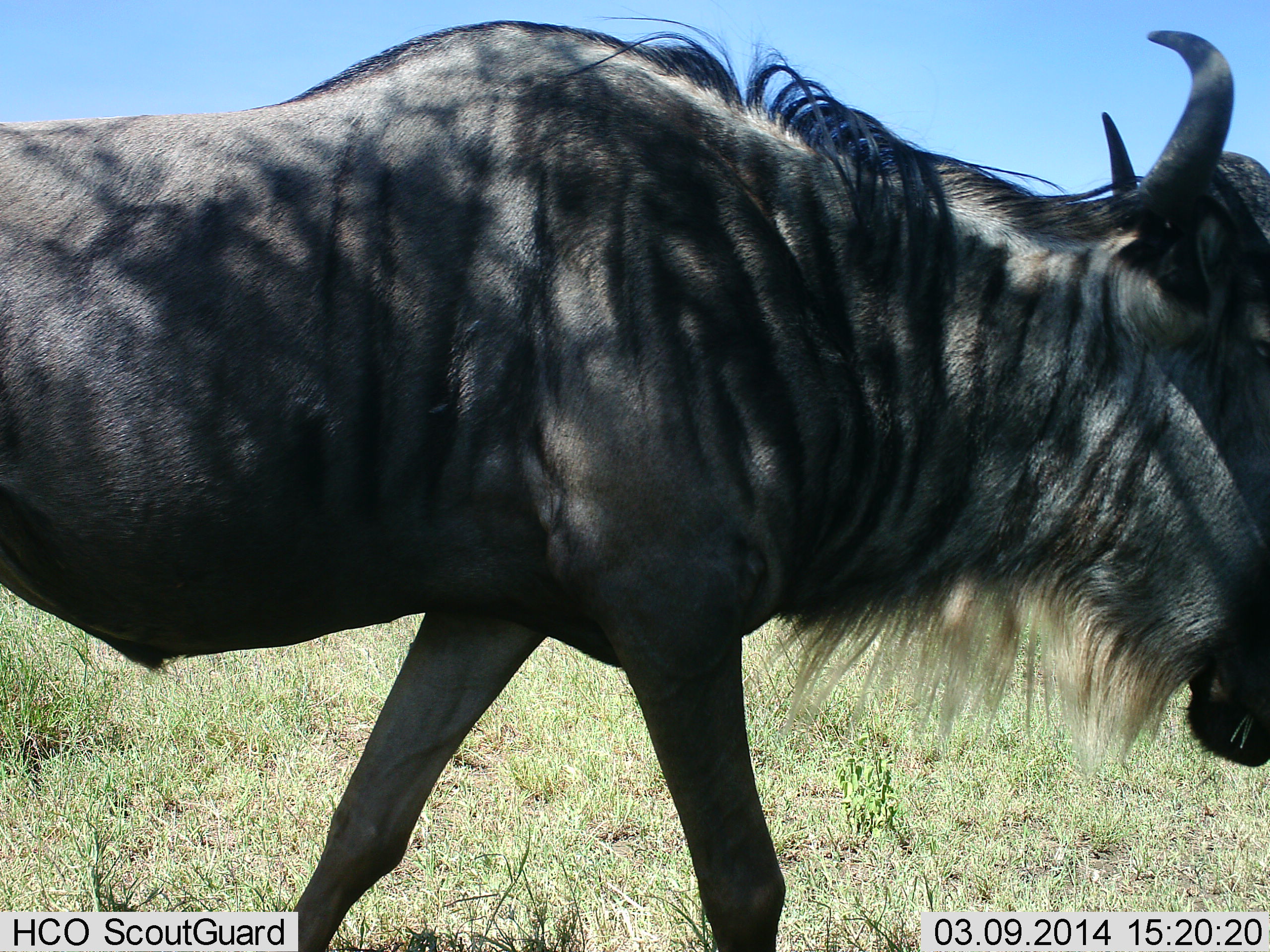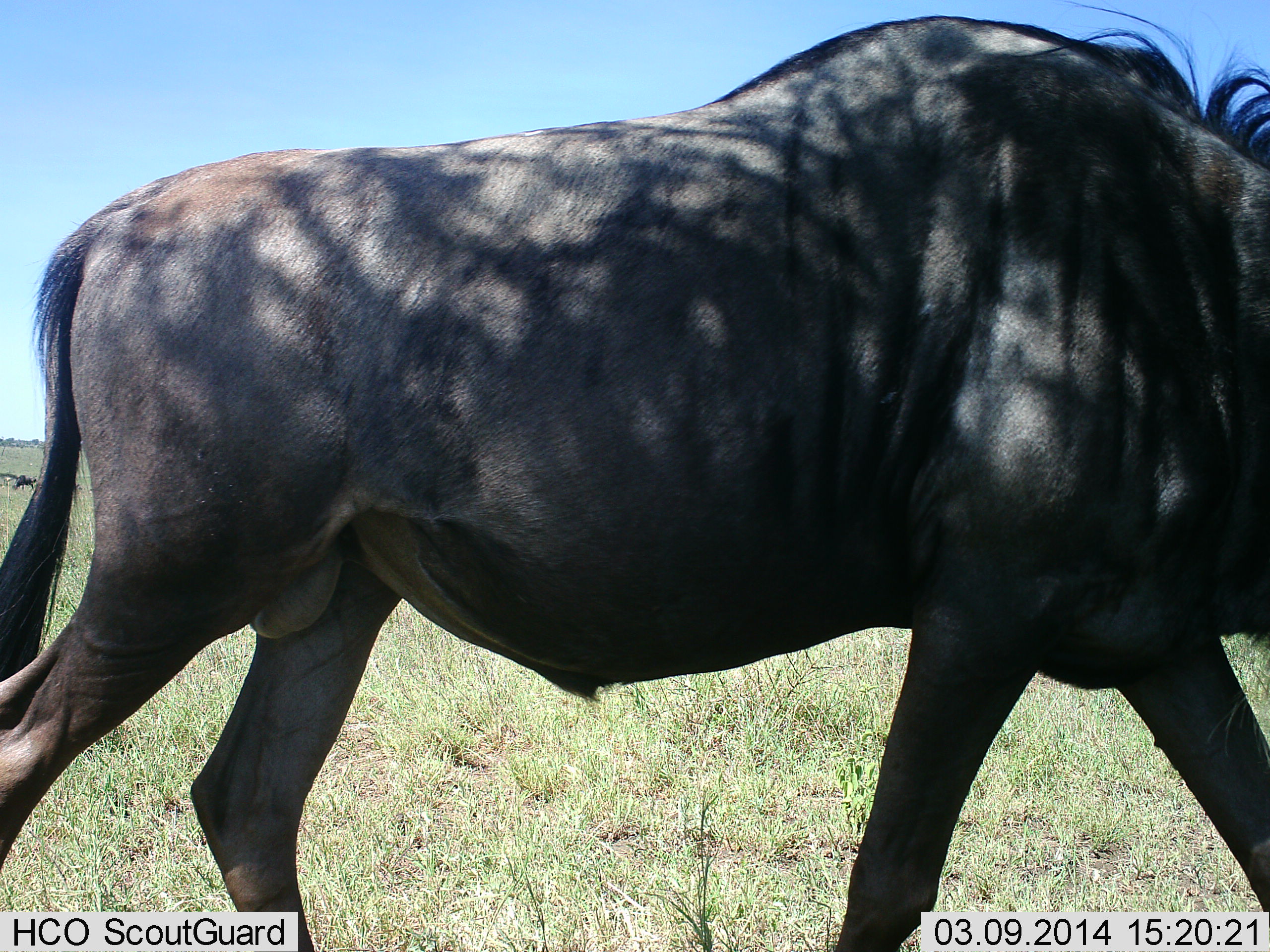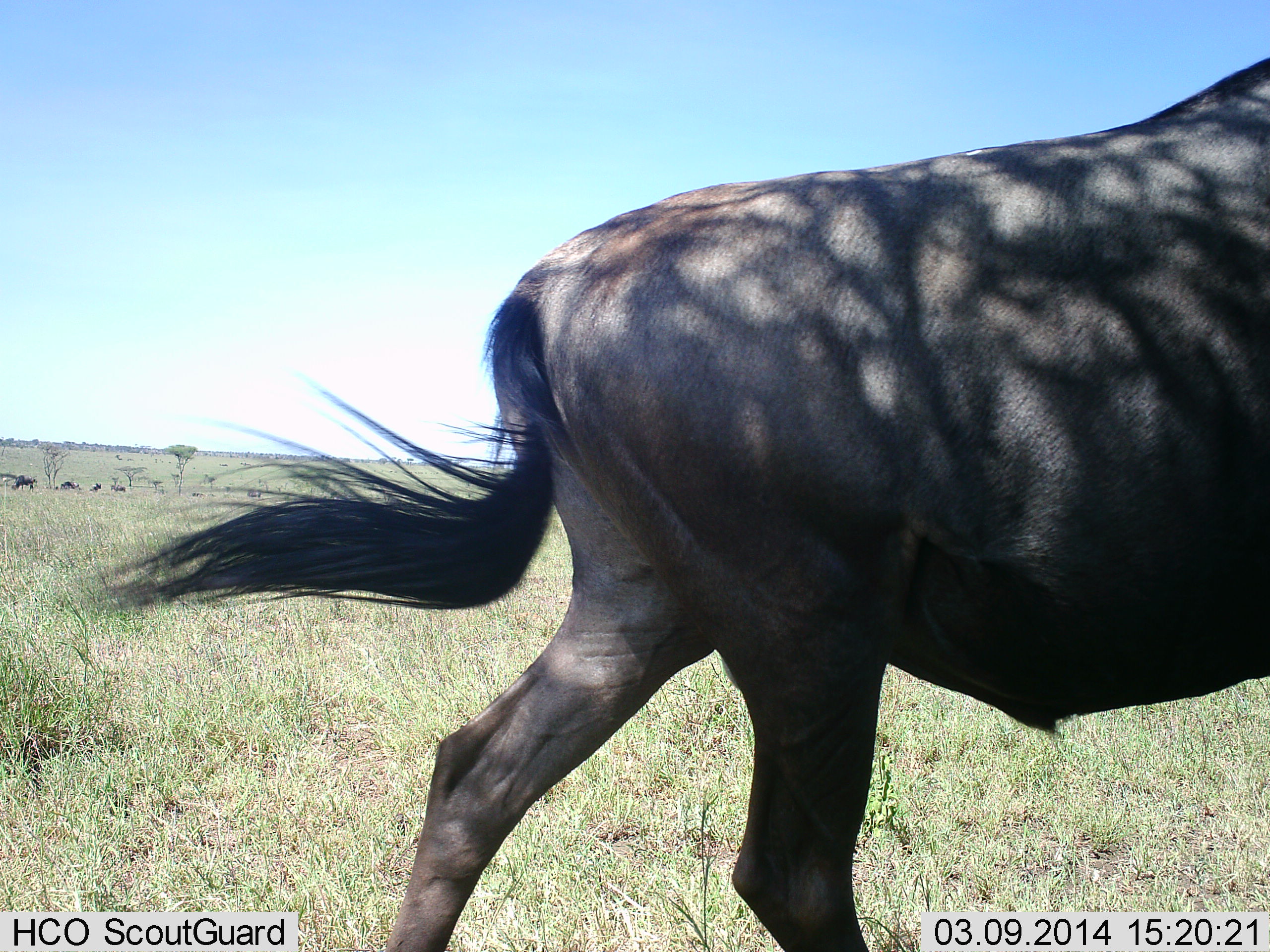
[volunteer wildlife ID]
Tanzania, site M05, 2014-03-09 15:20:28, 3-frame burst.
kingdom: Animalia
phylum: Chordata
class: Mammalia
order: Artiodactyla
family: Bovidae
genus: Connochaetes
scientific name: Connochaetes taurinus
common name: blue wildebeest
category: wildebeest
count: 1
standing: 20%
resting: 0%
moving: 90%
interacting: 0%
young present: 0%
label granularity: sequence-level